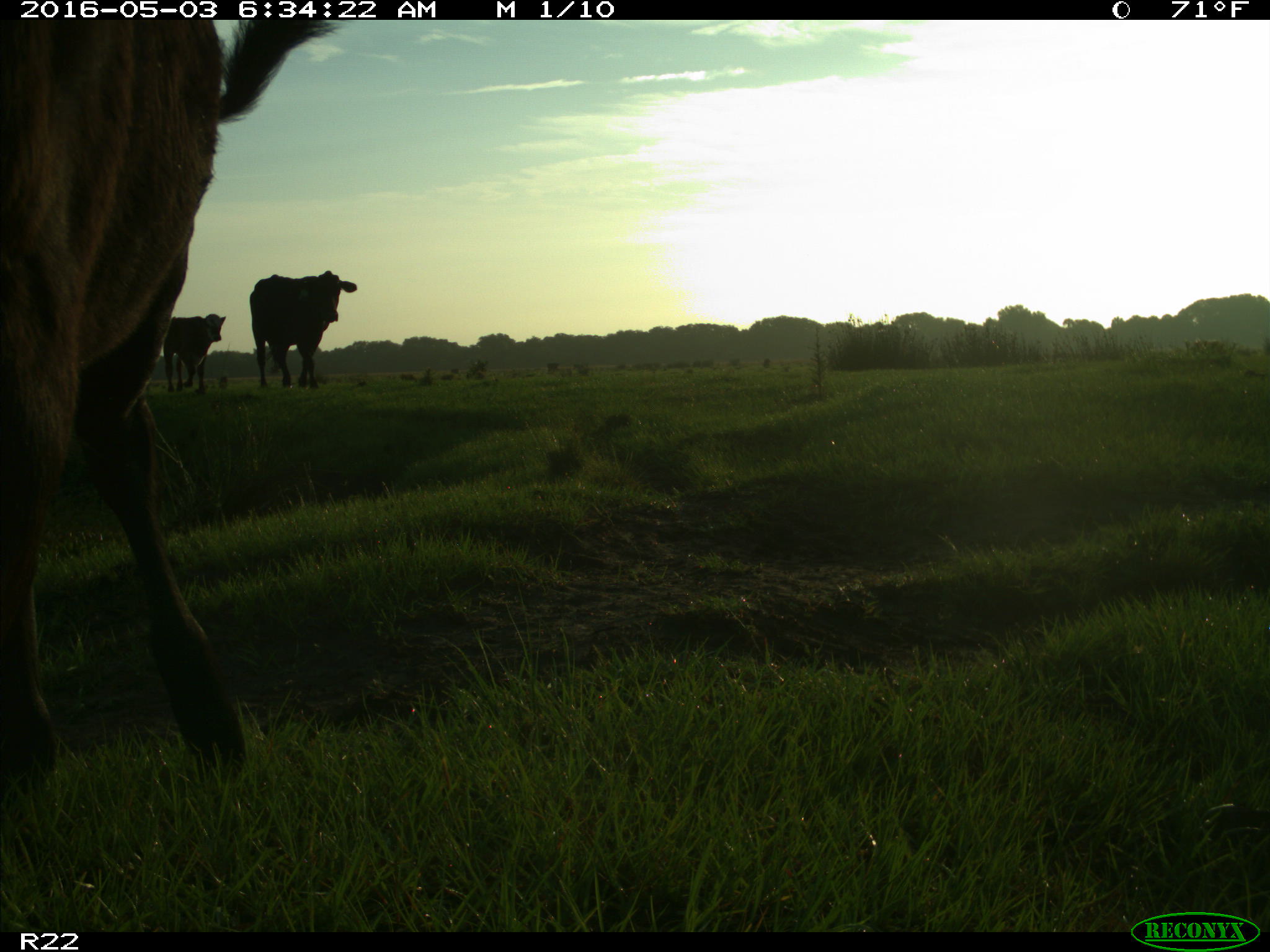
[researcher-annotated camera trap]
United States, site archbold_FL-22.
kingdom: Animalia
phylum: Chordata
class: Mammalia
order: Artiodactyla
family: Bovidae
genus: Bos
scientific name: Bos taurus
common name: domestic cow